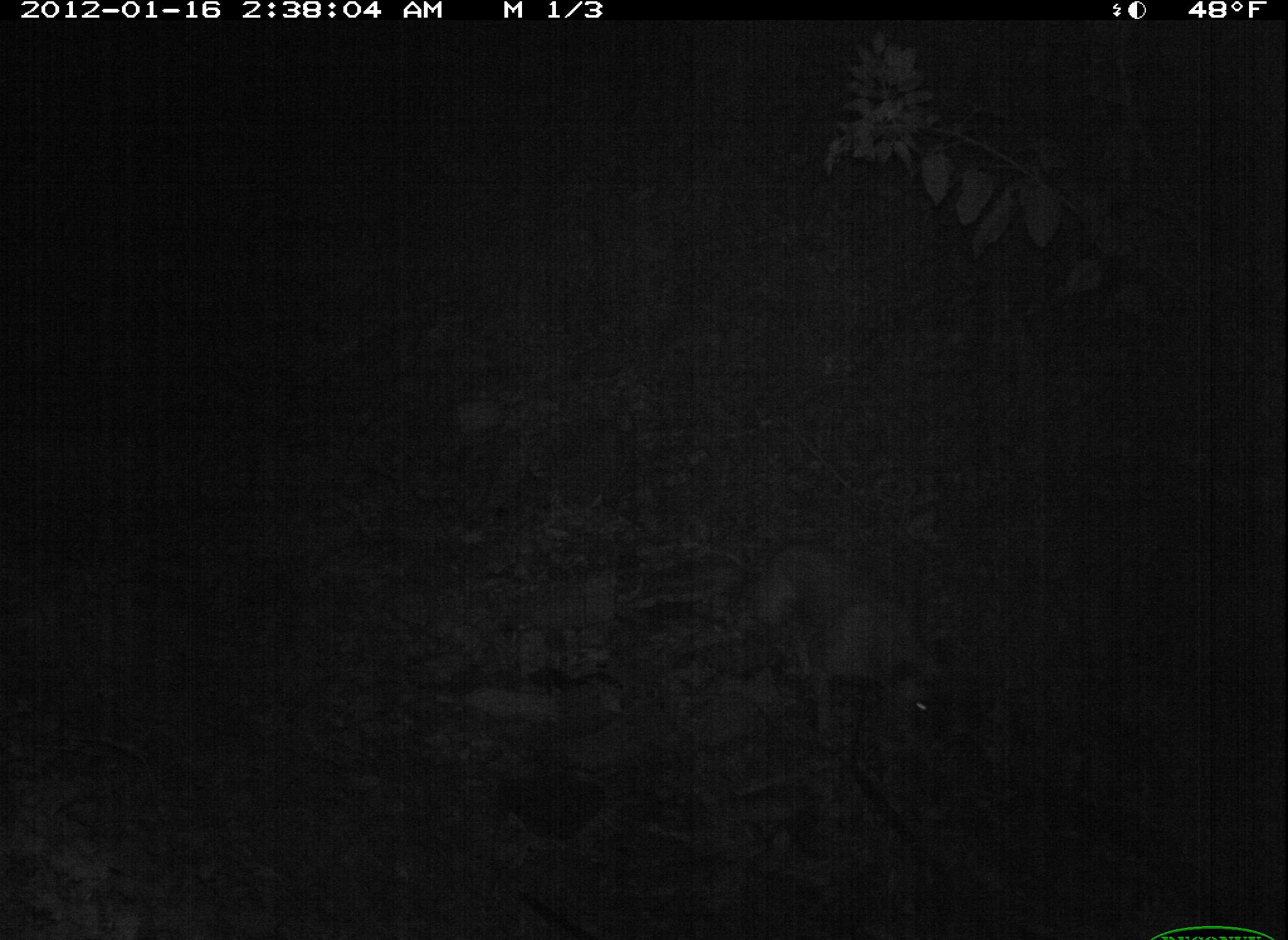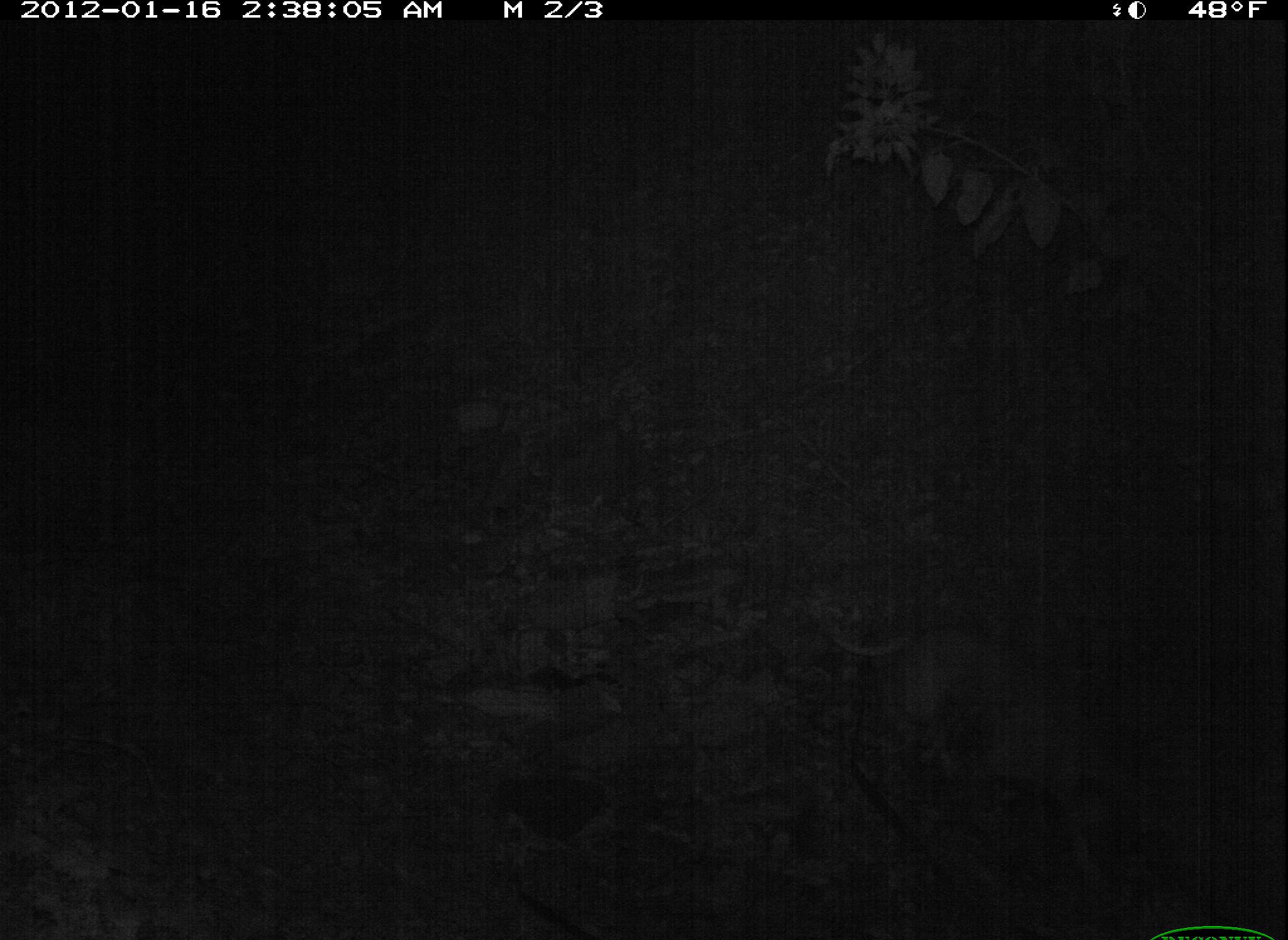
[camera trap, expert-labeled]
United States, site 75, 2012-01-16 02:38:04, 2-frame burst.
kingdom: Animalia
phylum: Chordata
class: Mammalia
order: Carnivora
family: Canidae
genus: Canis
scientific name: Canis familiaris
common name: domestic dog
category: dog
Dog (domestic dog) (Canis familiaris).